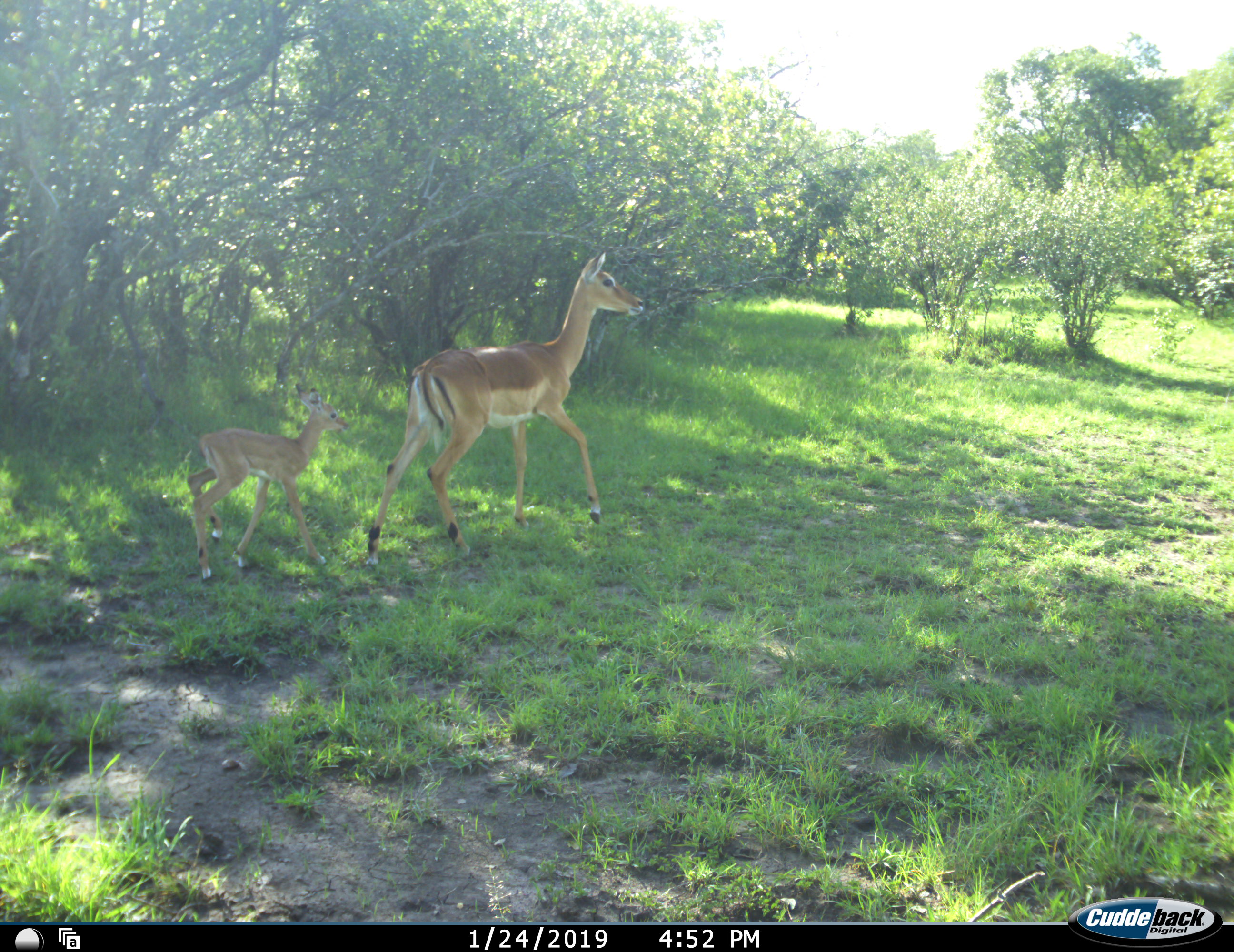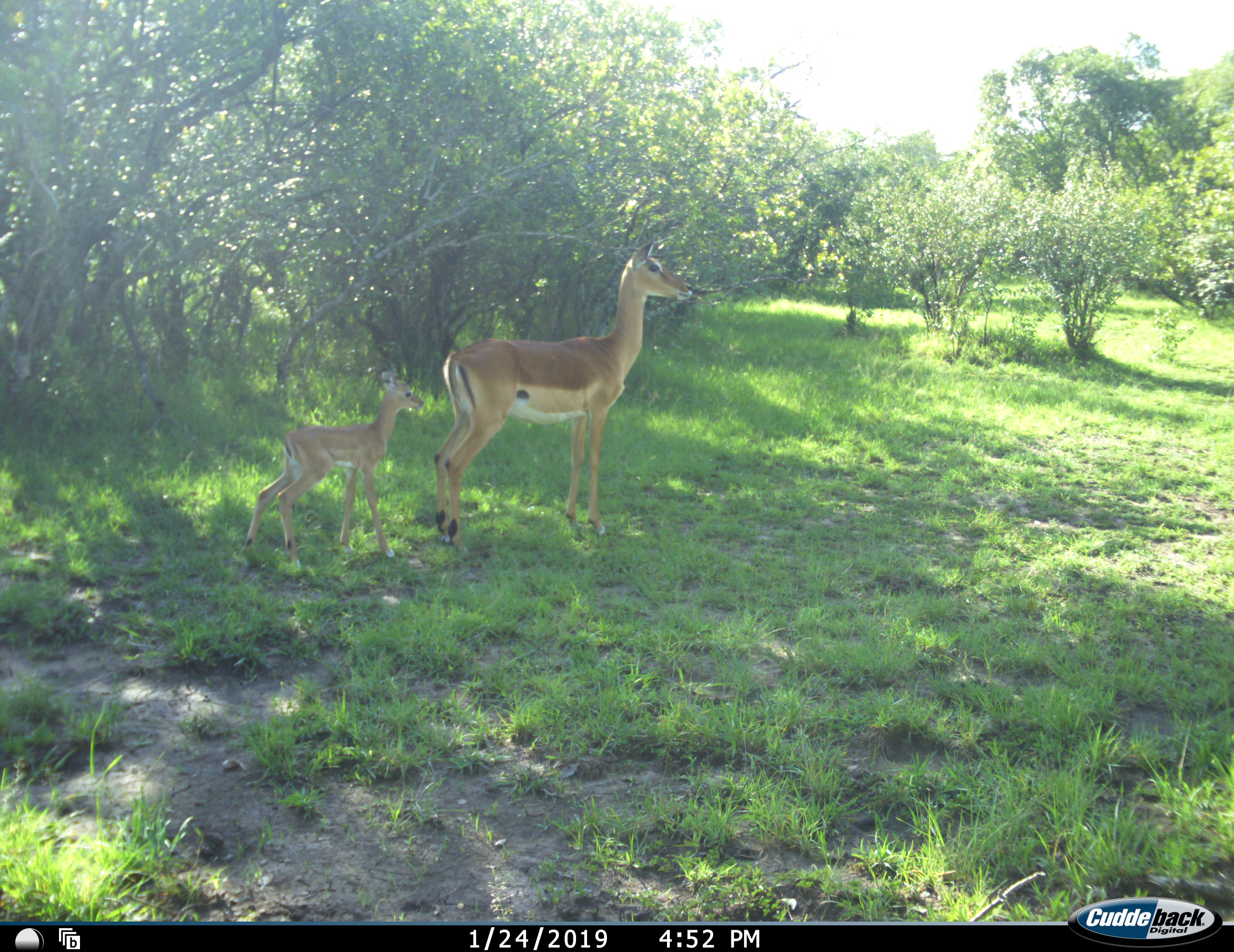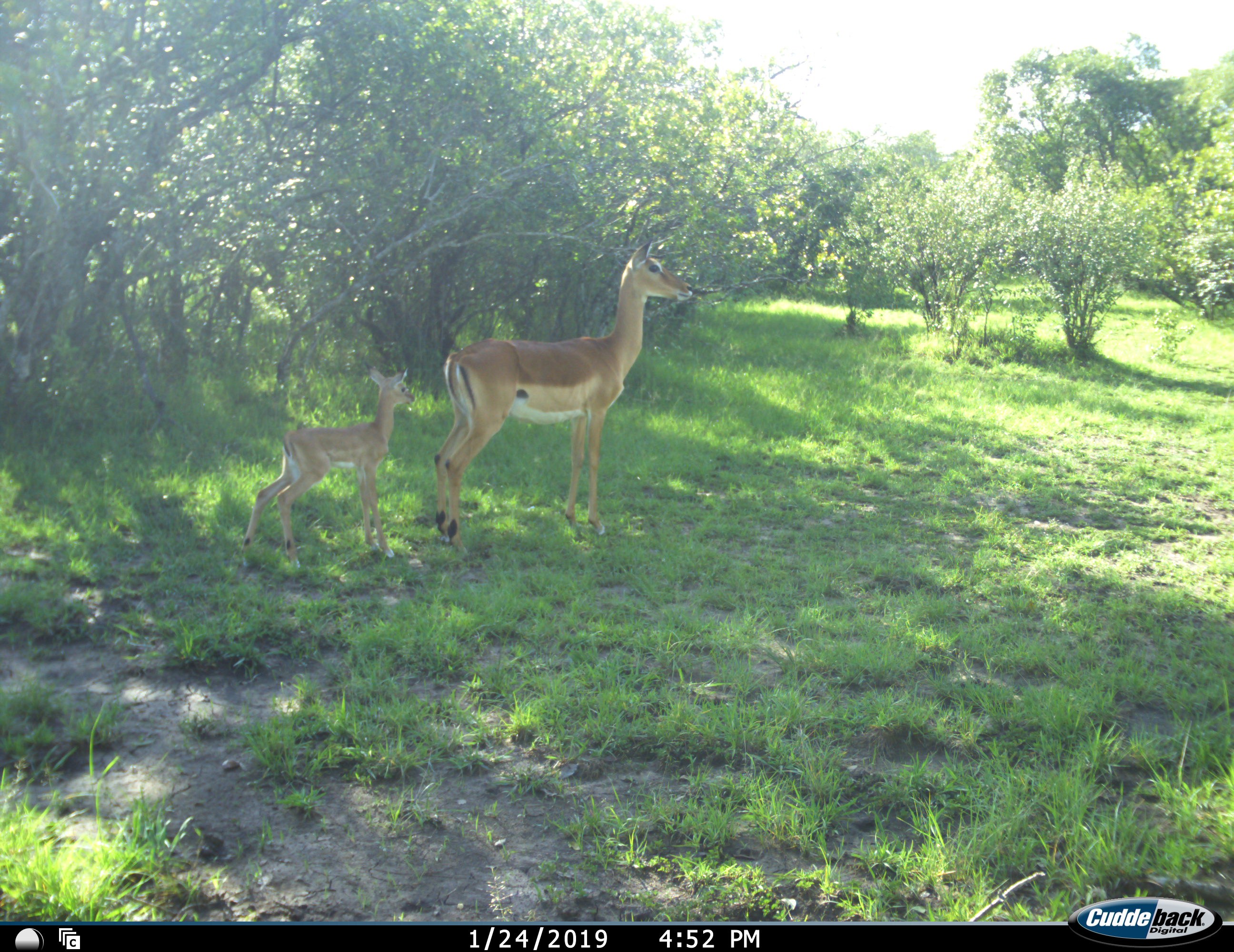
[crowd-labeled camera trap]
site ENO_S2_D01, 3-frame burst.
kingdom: Animalia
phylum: Chordata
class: Mammalia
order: Artiodactyla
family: Bovidae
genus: Aepyceros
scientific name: Aepyceros melampus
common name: impala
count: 2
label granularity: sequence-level